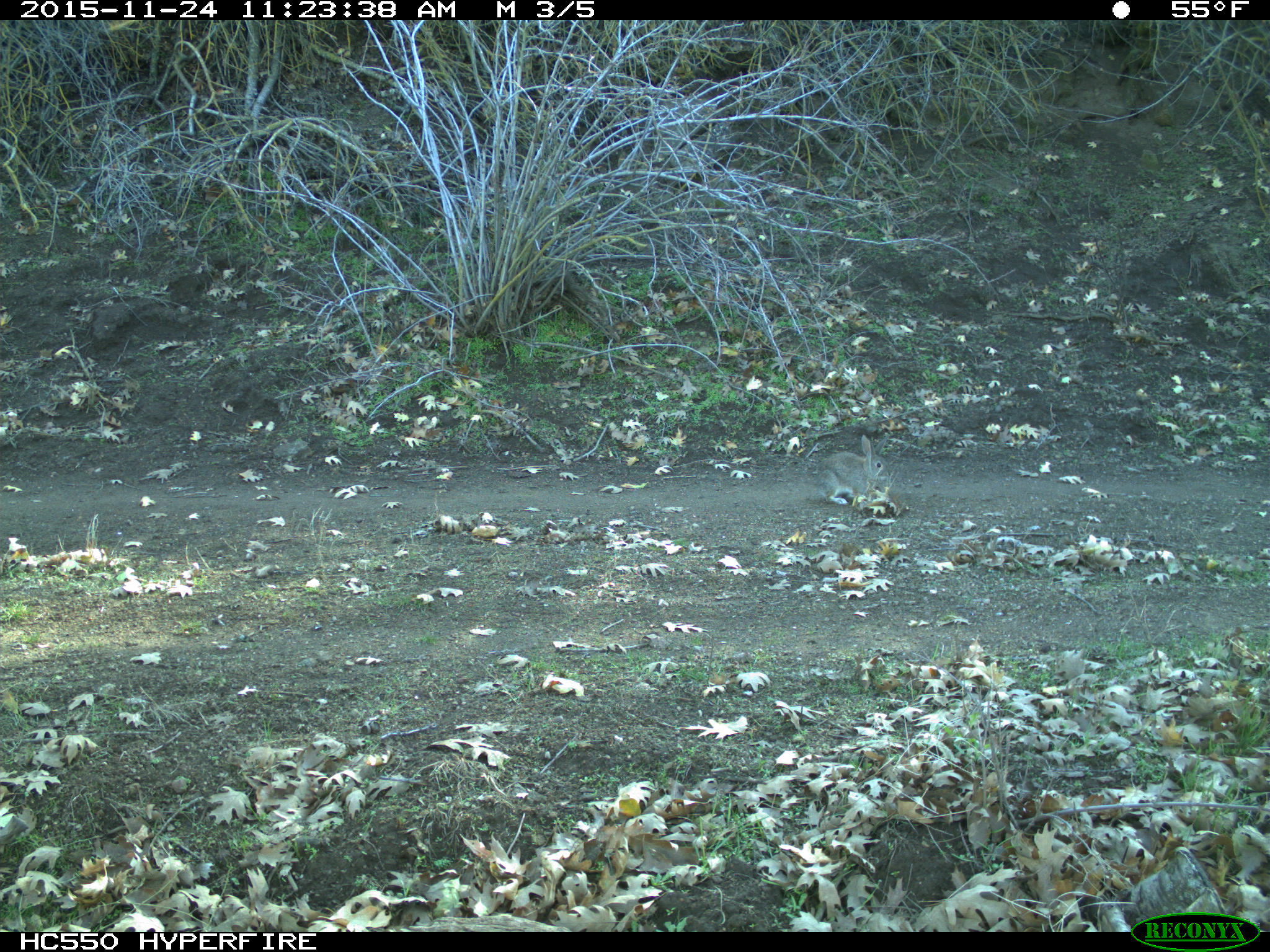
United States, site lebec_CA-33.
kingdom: Animalia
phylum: Chordata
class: Mammalia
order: Lagomorpha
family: Leporidae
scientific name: Leporidae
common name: rabbits and hares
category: unidentified rabbit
Unidentified rabbit (rabbits and hares) (Leporidae).